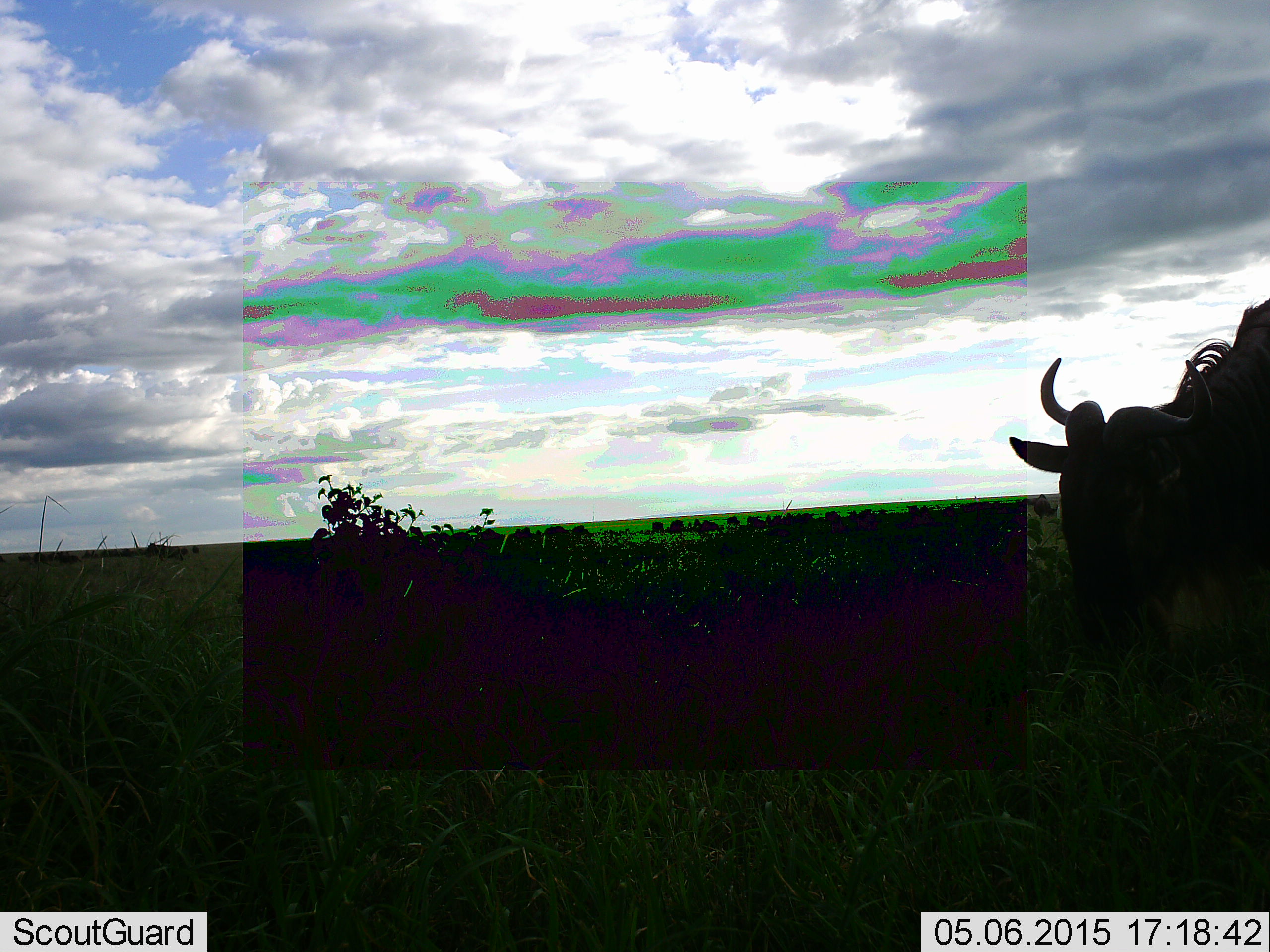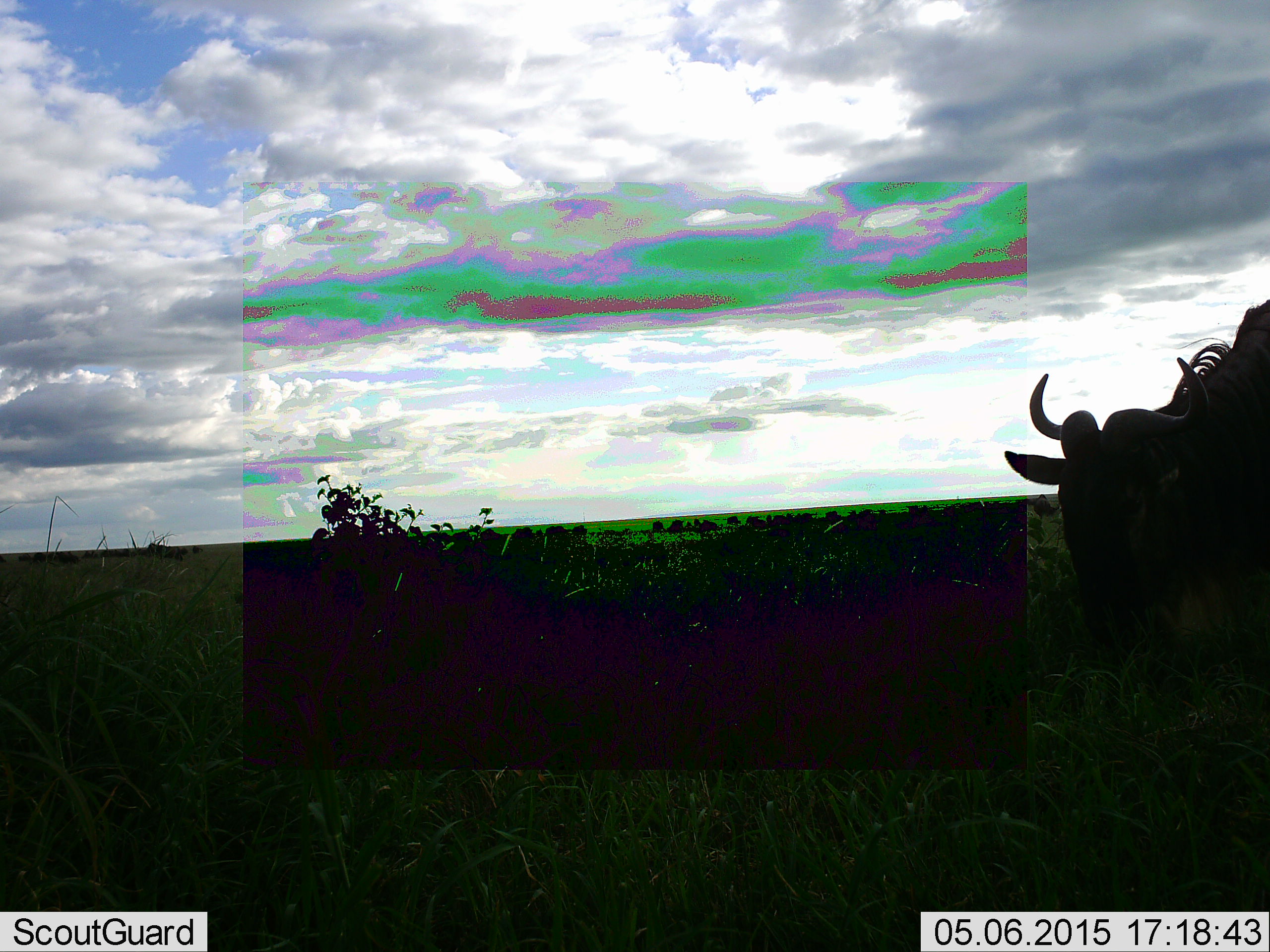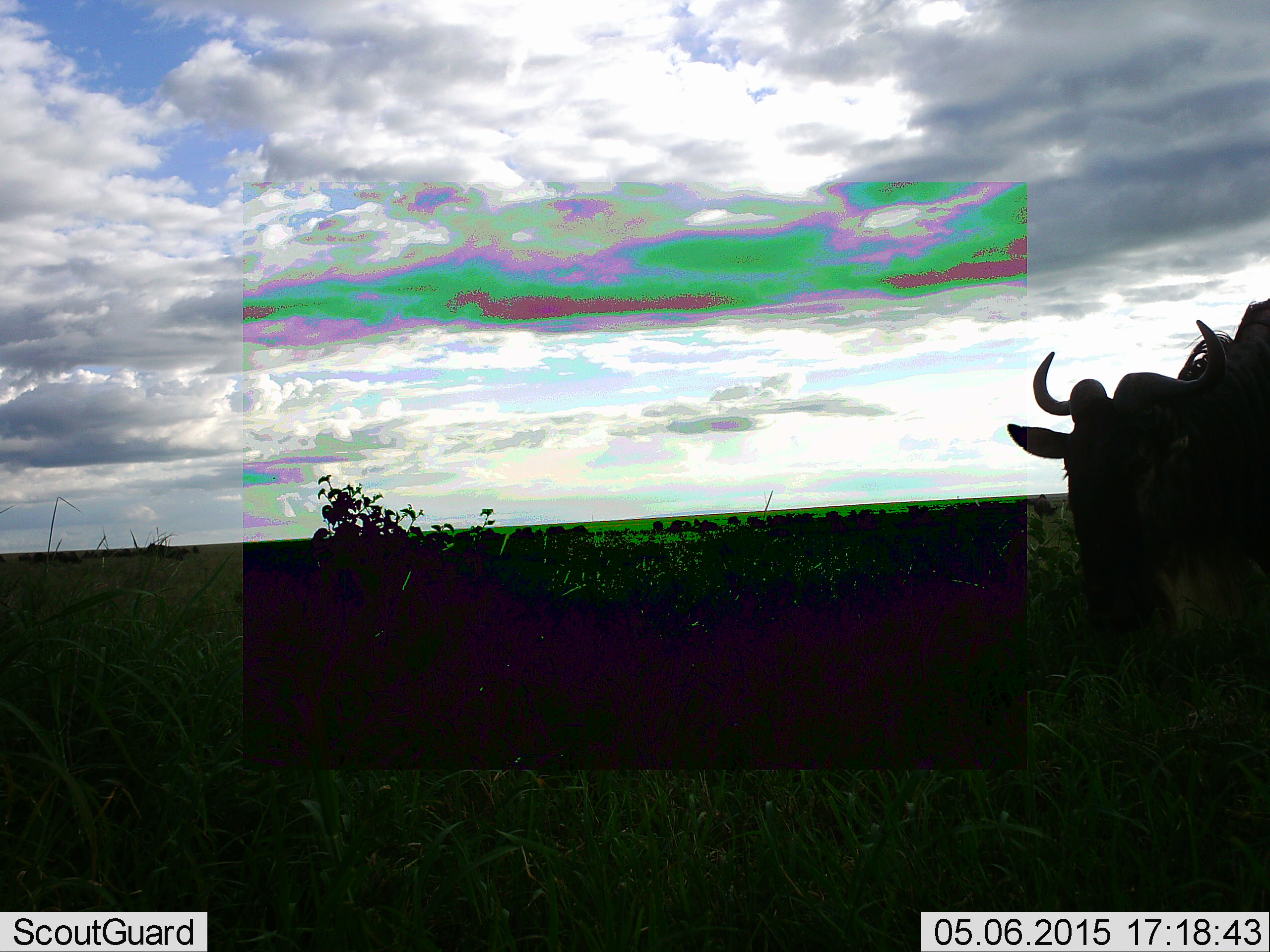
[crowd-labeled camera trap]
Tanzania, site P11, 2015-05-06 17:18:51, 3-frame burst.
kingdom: Animalia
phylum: Chordata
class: Mammalia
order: Artiodactyla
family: Bovidae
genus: Connochaetes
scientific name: Connochaetes taurinus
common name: blue wildebeest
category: wildebeest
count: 2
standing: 70%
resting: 10%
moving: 20%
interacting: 0%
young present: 10%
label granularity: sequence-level